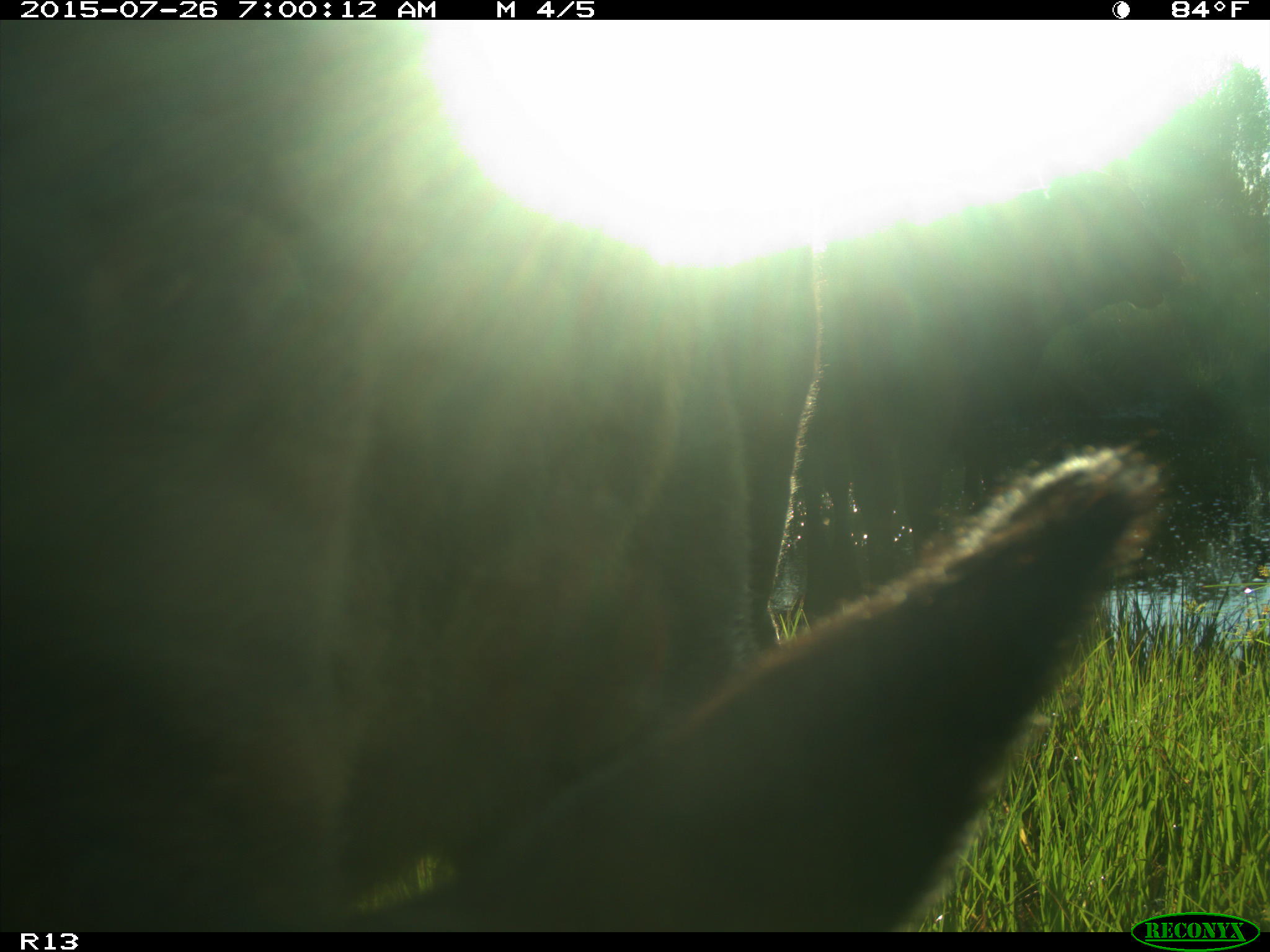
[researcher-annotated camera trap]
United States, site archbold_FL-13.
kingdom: Animalia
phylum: Chordata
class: Mammalia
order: Artiodactyla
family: Suidae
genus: Sus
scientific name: Sus scrofa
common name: wild boar